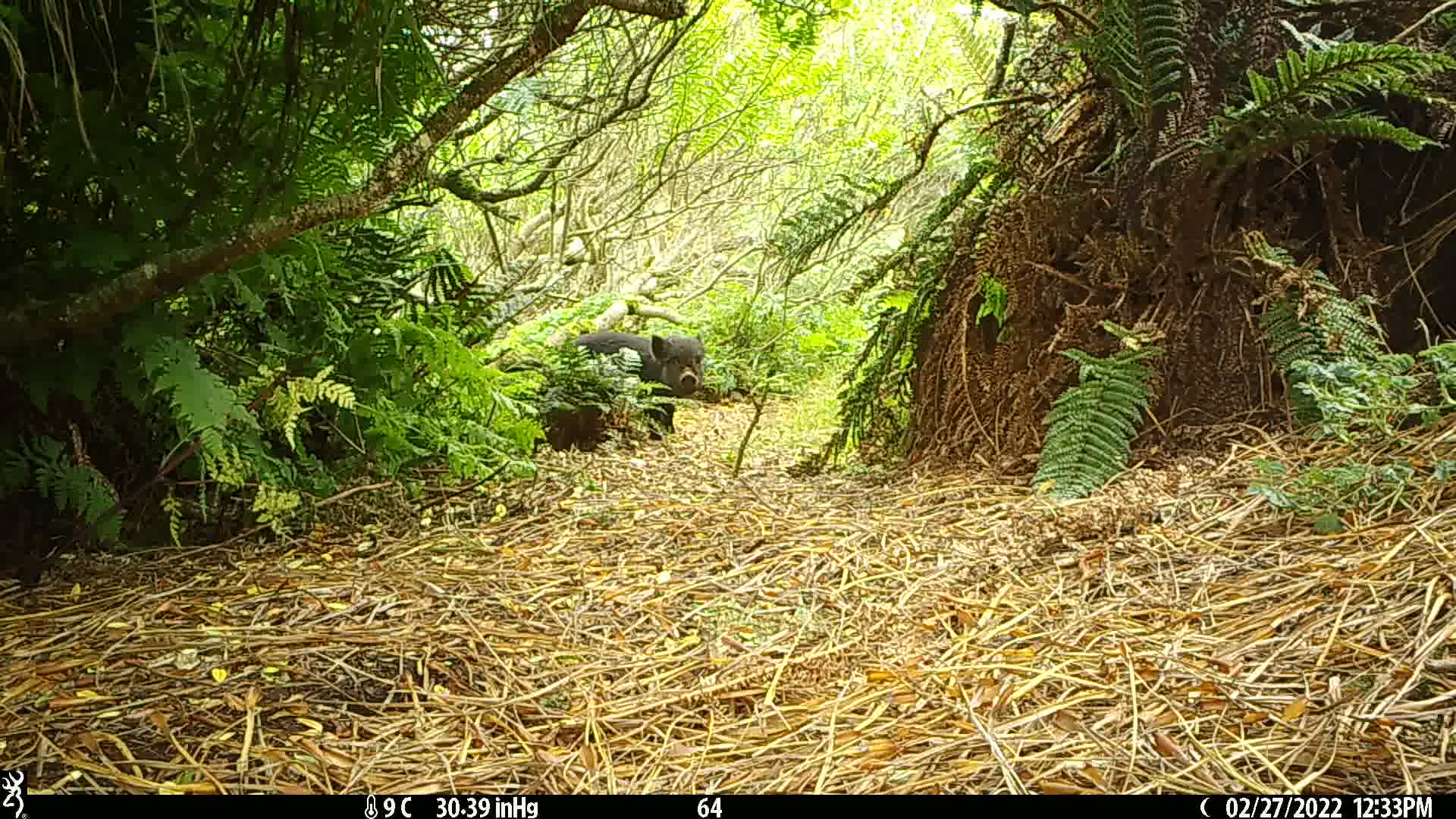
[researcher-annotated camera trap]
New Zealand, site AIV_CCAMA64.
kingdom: Animalia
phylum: Chordata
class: Mammalia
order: Artiodactyla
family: Suidae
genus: Sus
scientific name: Sus scrofa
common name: pig